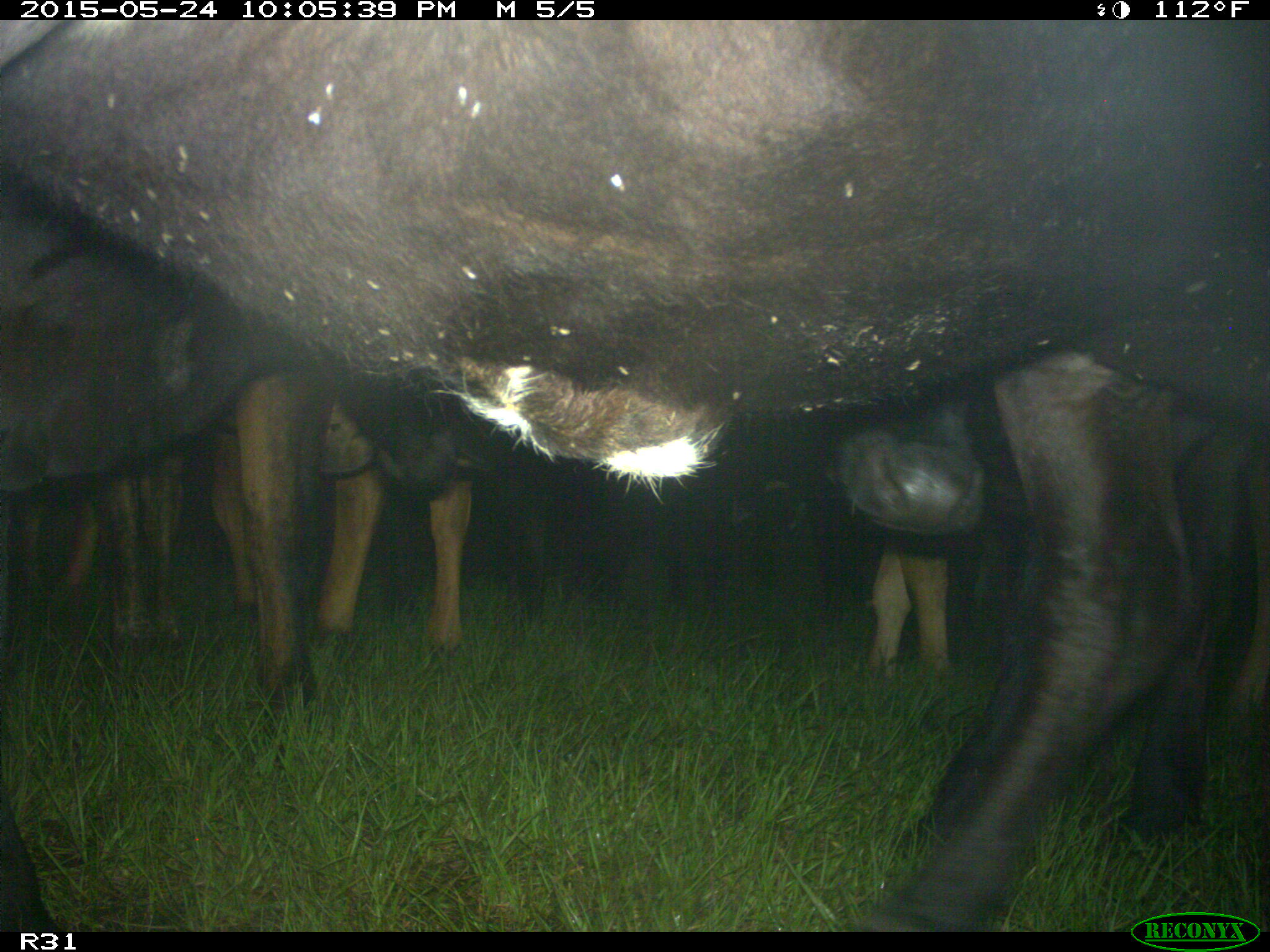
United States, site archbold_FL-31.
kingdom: Animalia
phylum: Chordata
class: Mammalia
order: Artiodactyla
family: Bovidae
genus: Bos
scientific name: Bos taurus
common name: domestic cow